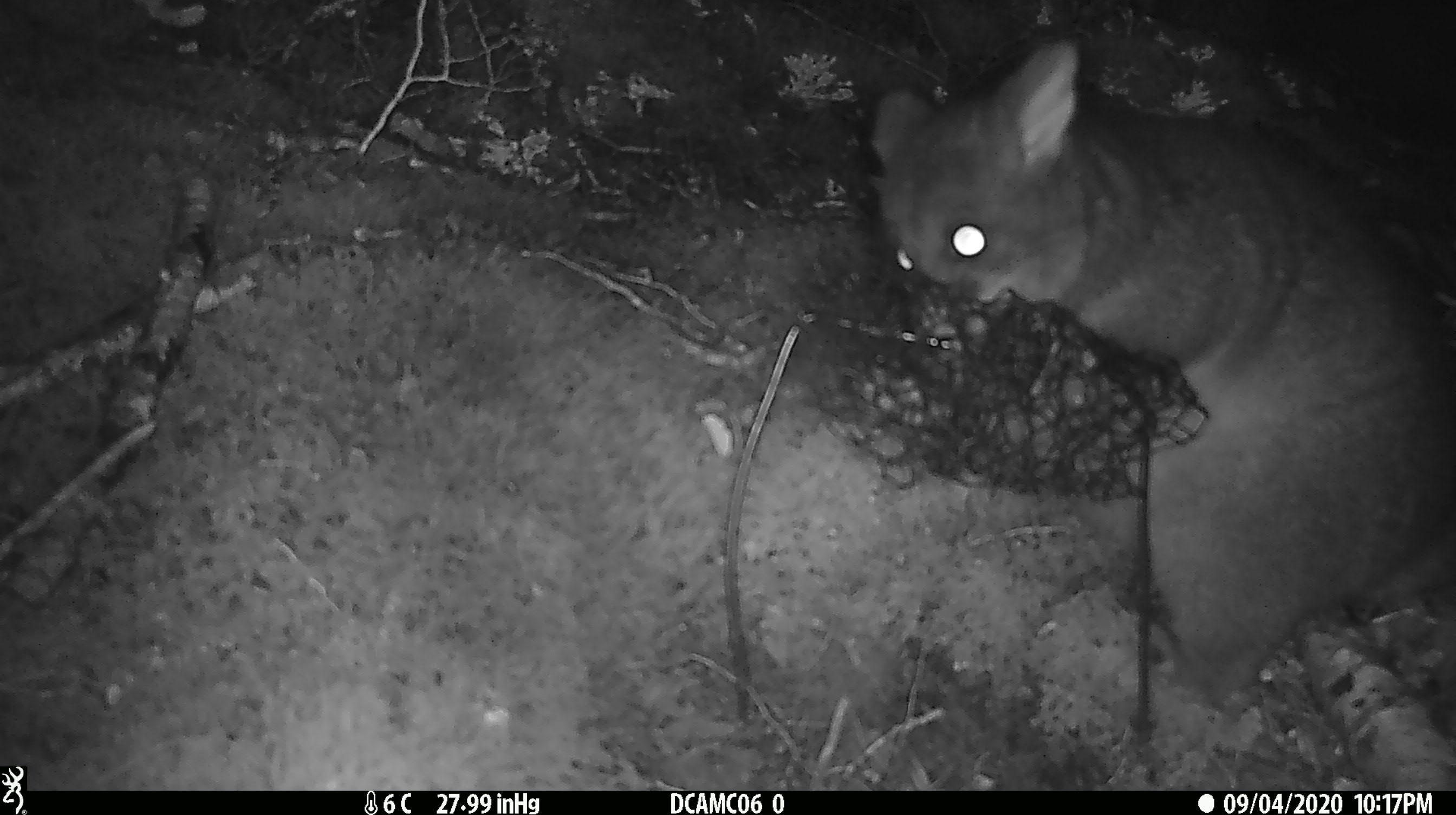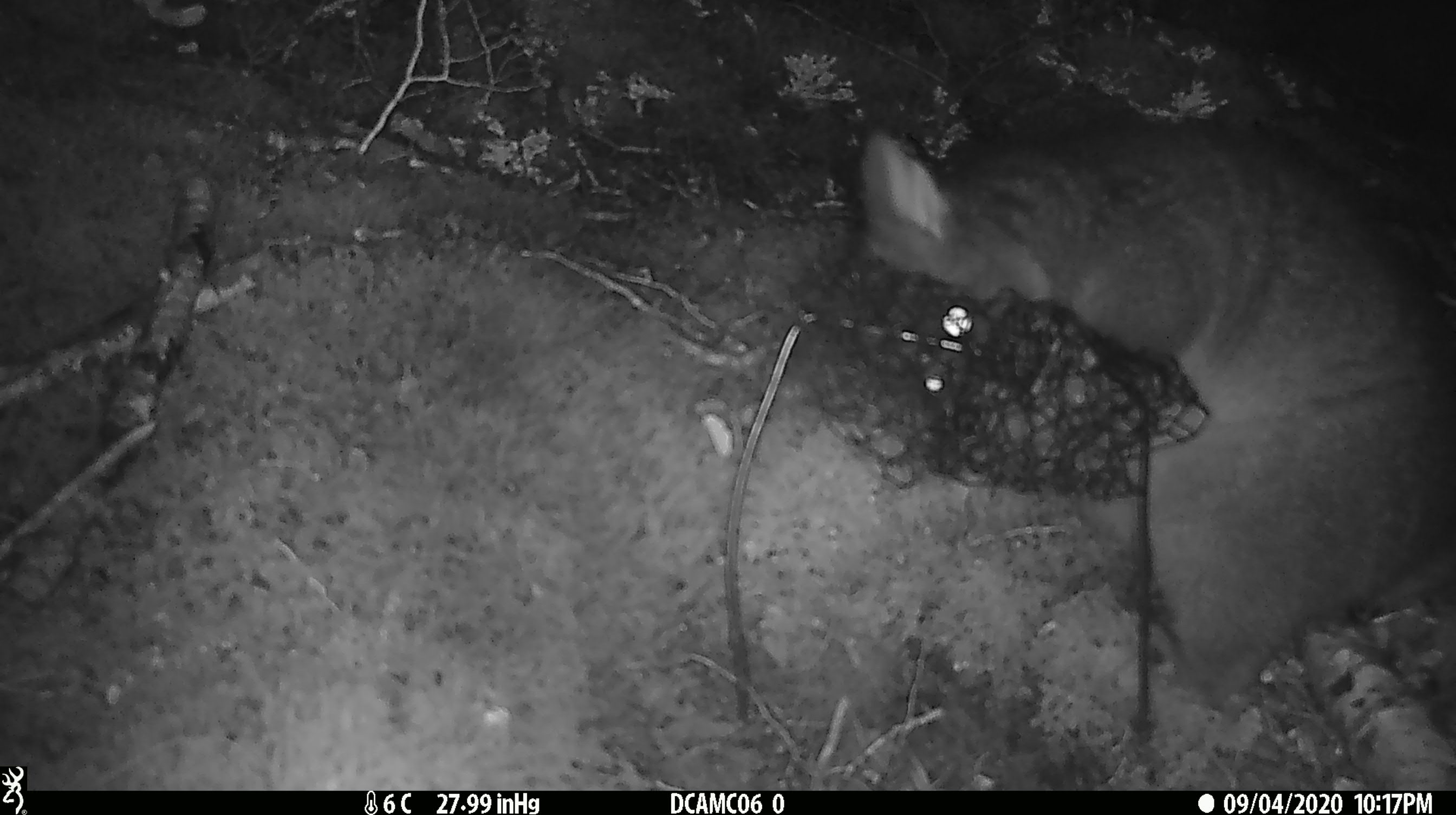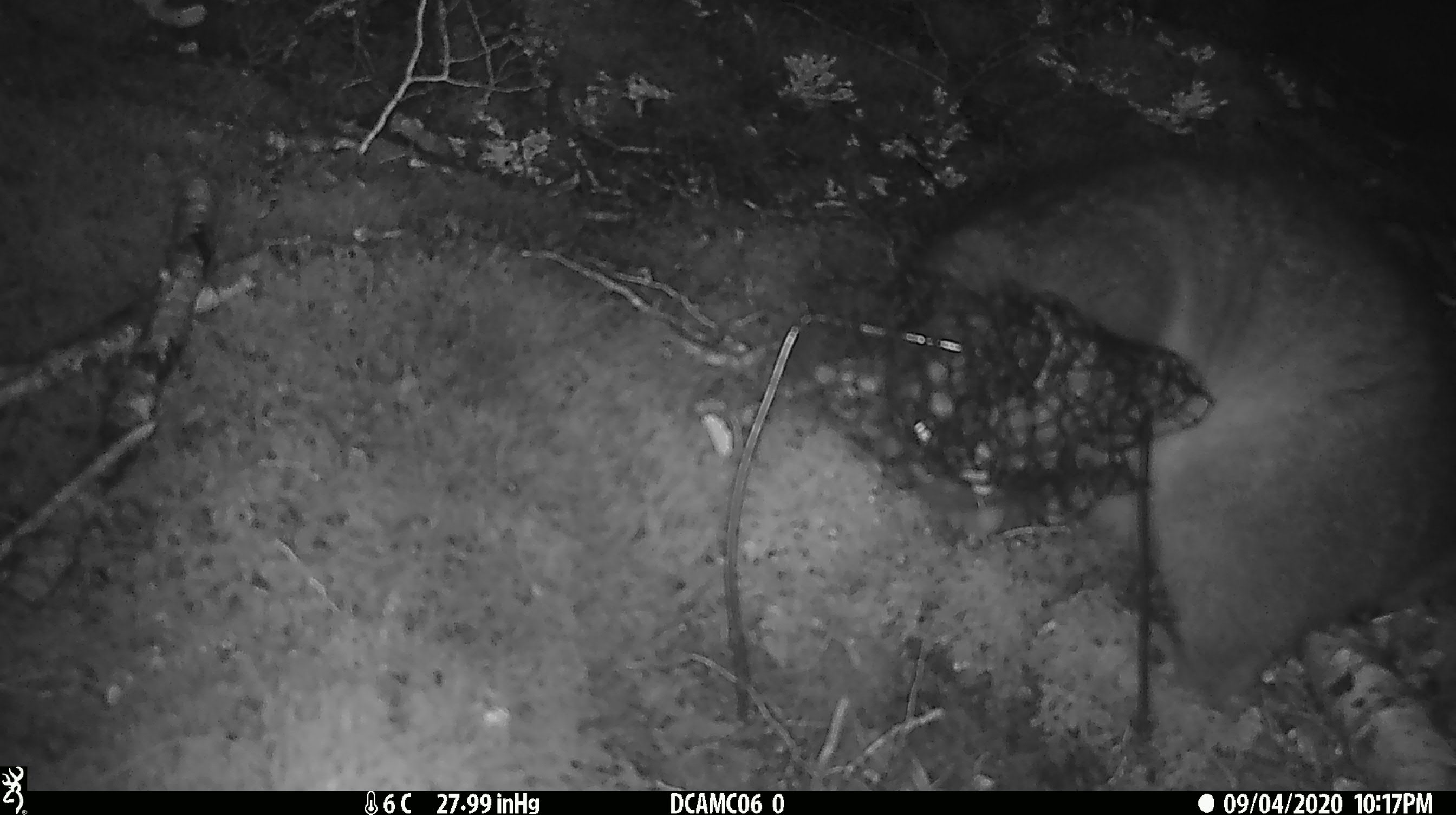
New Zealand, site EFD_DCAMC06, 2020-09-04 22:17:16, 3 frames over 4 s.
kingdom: Animalia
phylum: Chordata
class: Mammalia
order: Diprotodontia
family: Phalangeridae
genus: Trichosurus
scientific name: Trichosurus vulpecula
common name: common brushtail possum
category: possum